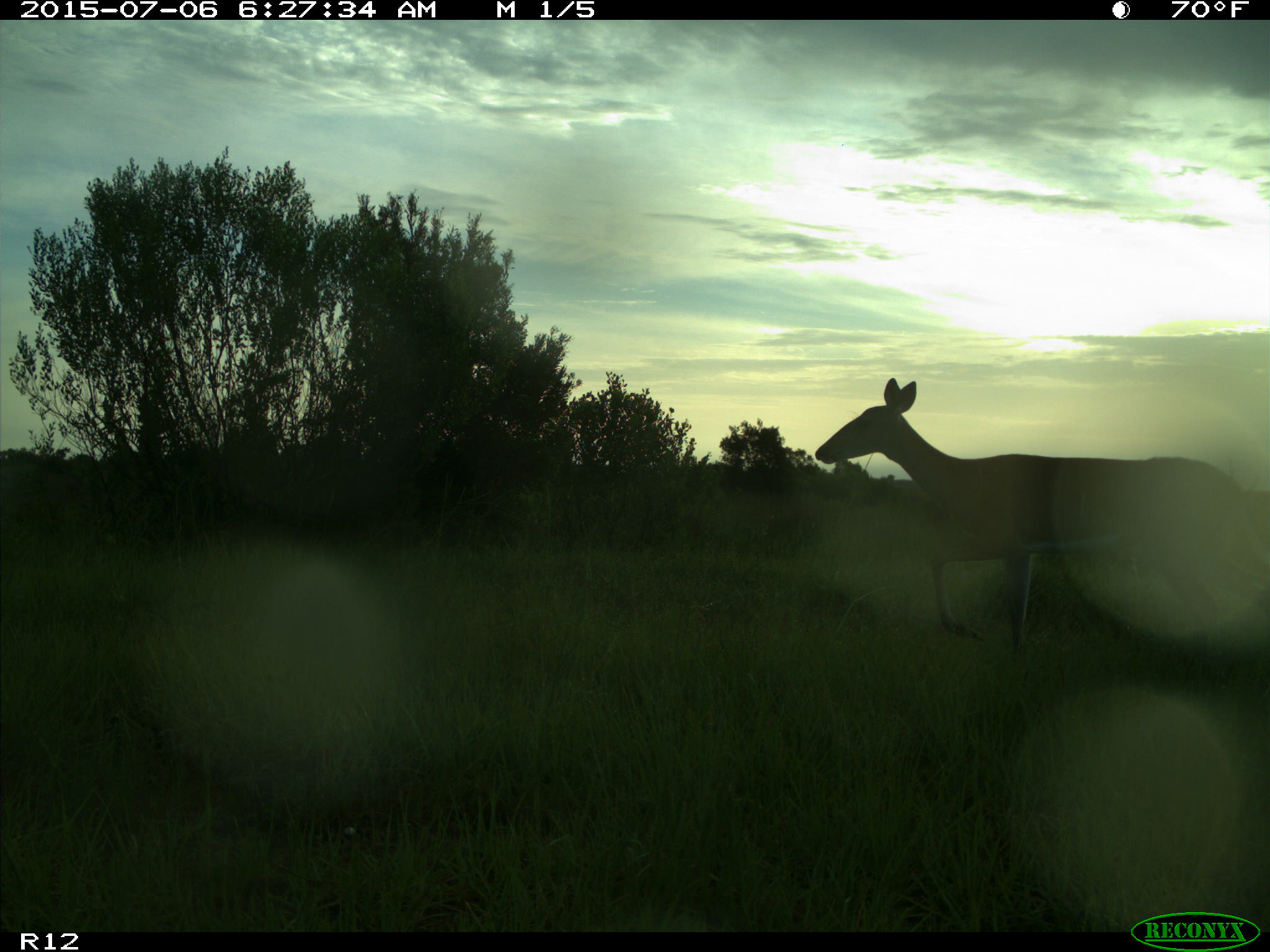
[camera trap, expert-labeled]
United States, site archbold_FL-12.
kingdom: Animalia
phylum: Chordata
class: Mammalia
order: Artiodactyla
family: Cervidae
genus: Odocoileus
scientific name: Odocoileus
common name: deer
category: unidentified deer